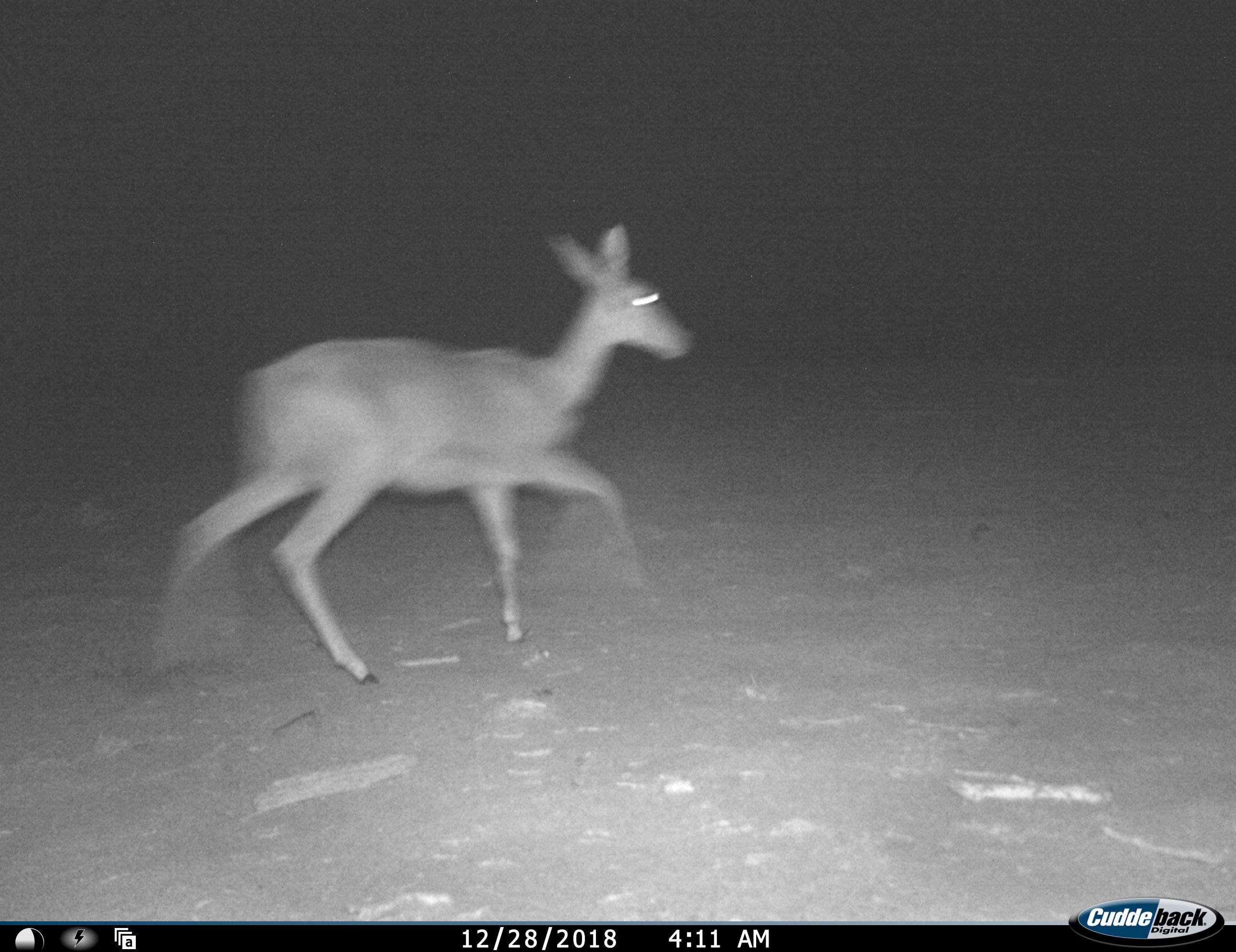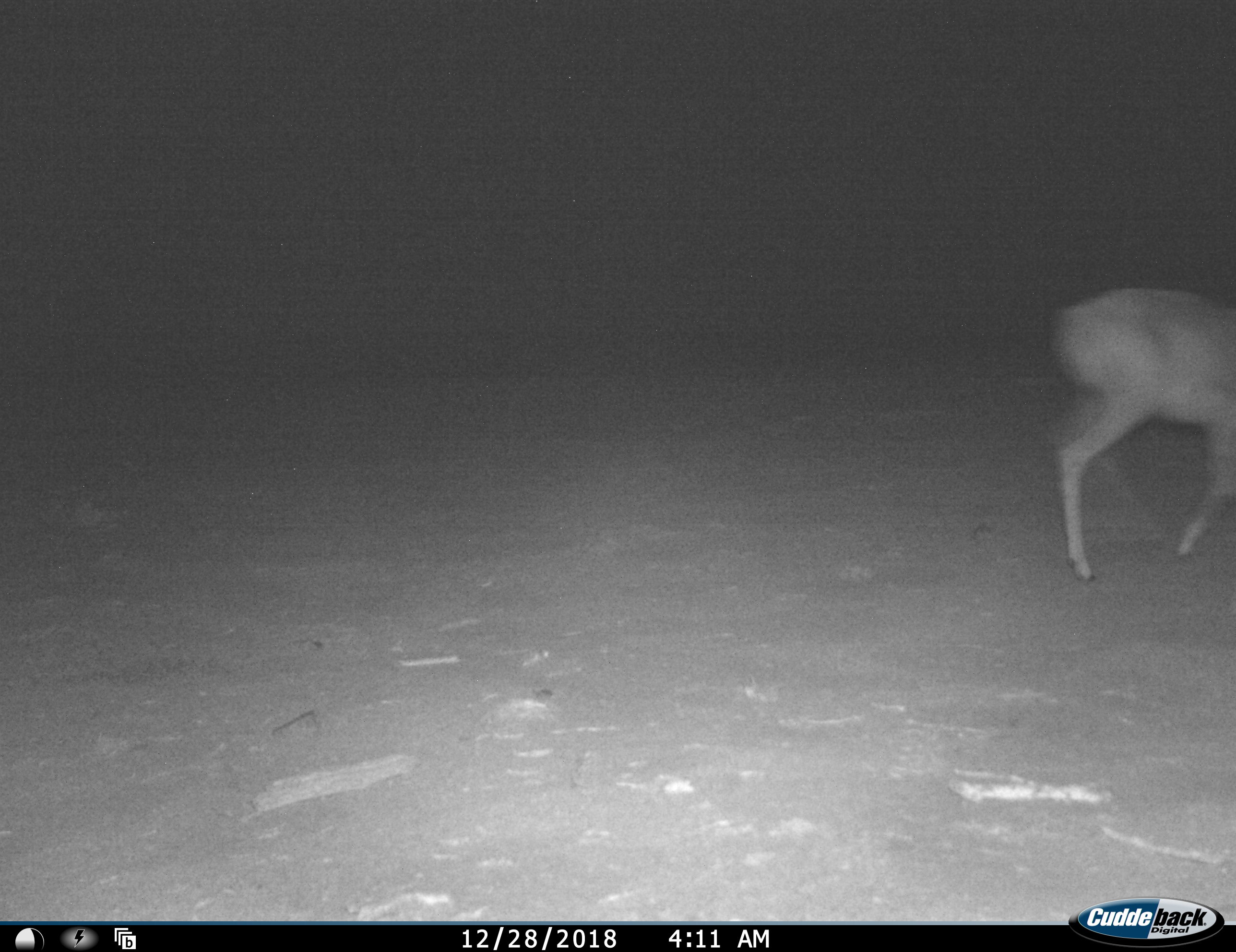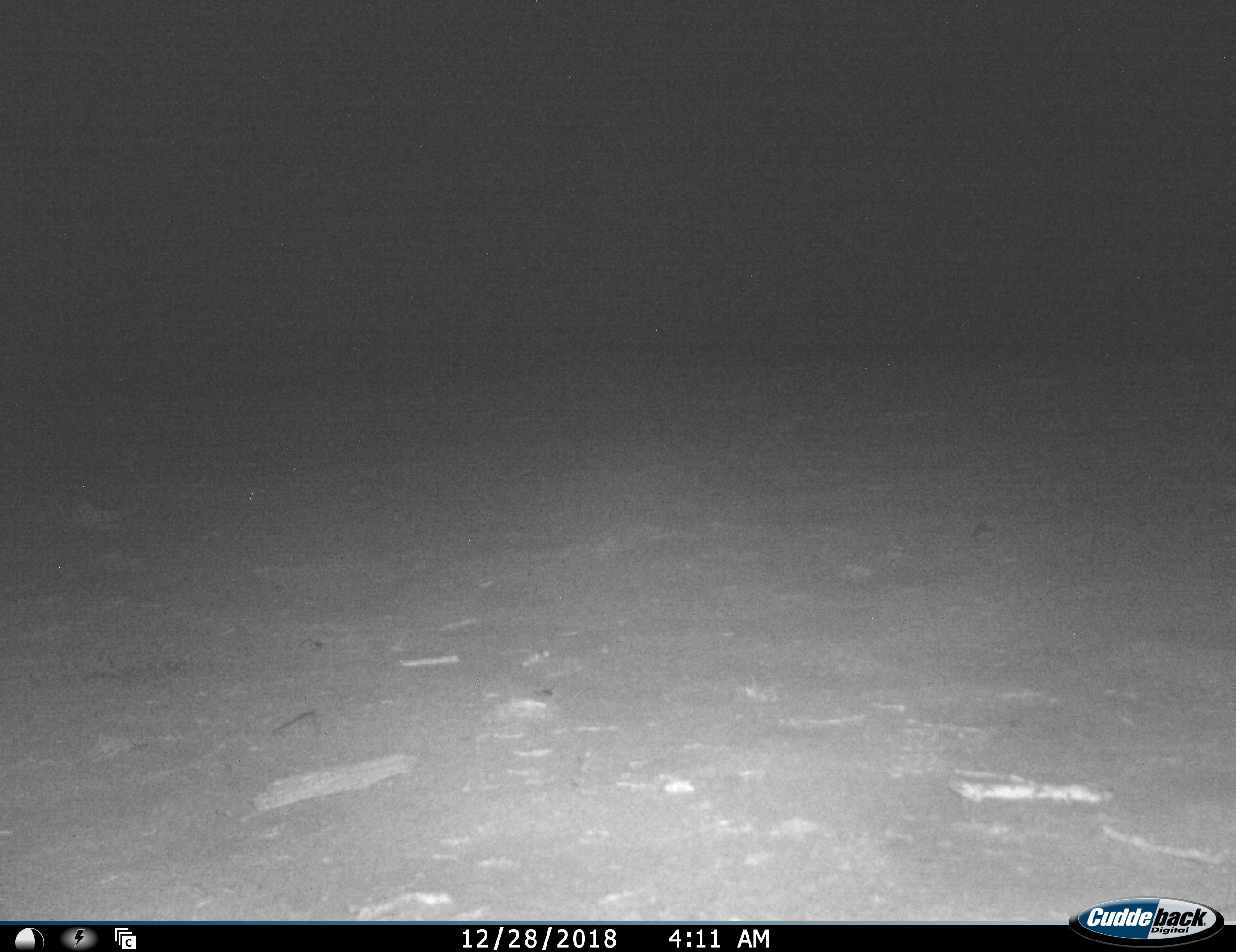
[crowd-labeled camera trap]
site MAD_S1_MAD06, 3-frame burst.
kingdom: Animalia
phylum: Chordata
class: Mammalia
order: Artiodactyla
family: Bovidae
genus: Aepyceros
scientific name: Aepyceros melampus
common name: impala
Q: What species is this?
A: Impala (Aepyceros melampus).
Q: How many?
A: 1.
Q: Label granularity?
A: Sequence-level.